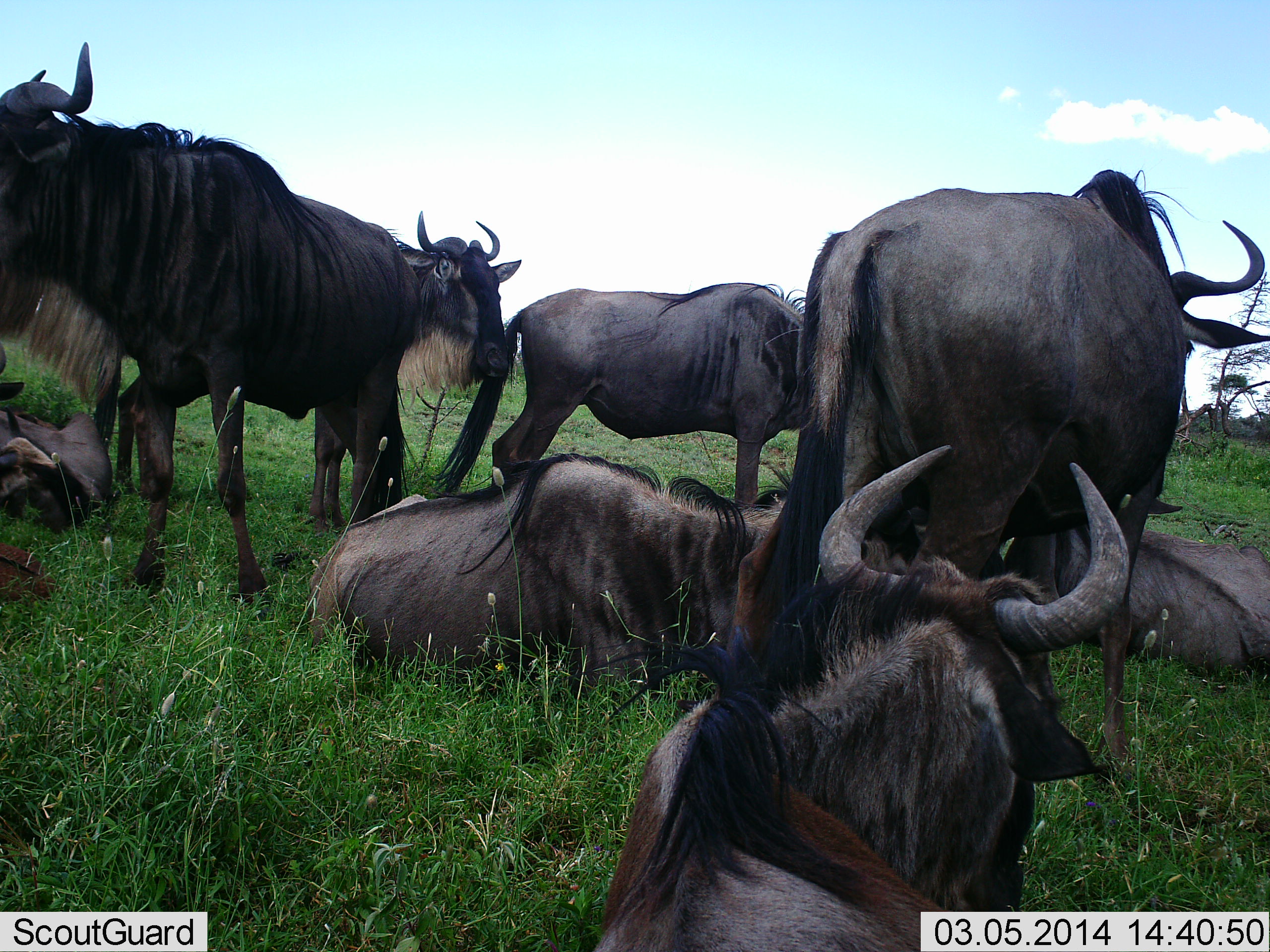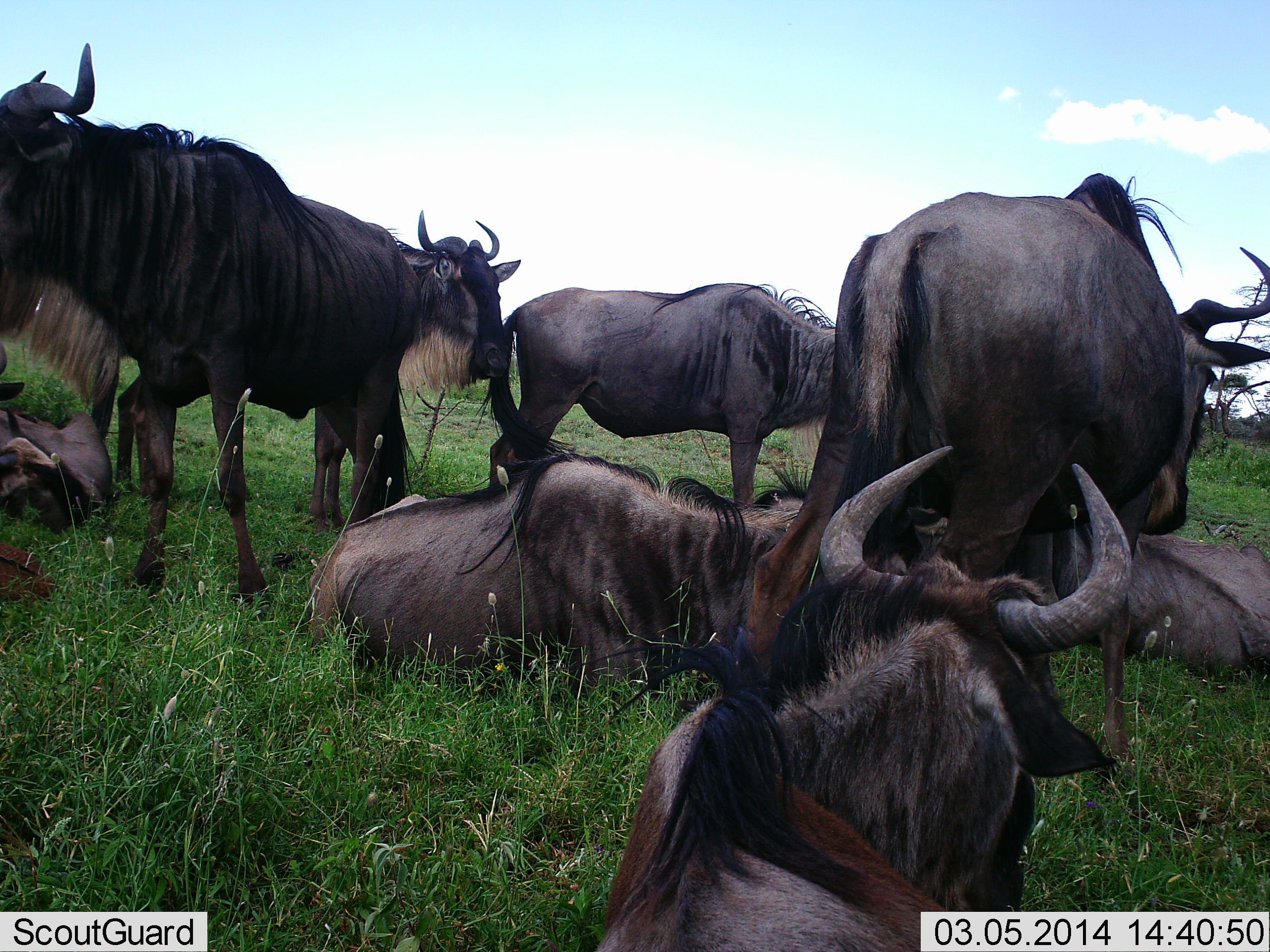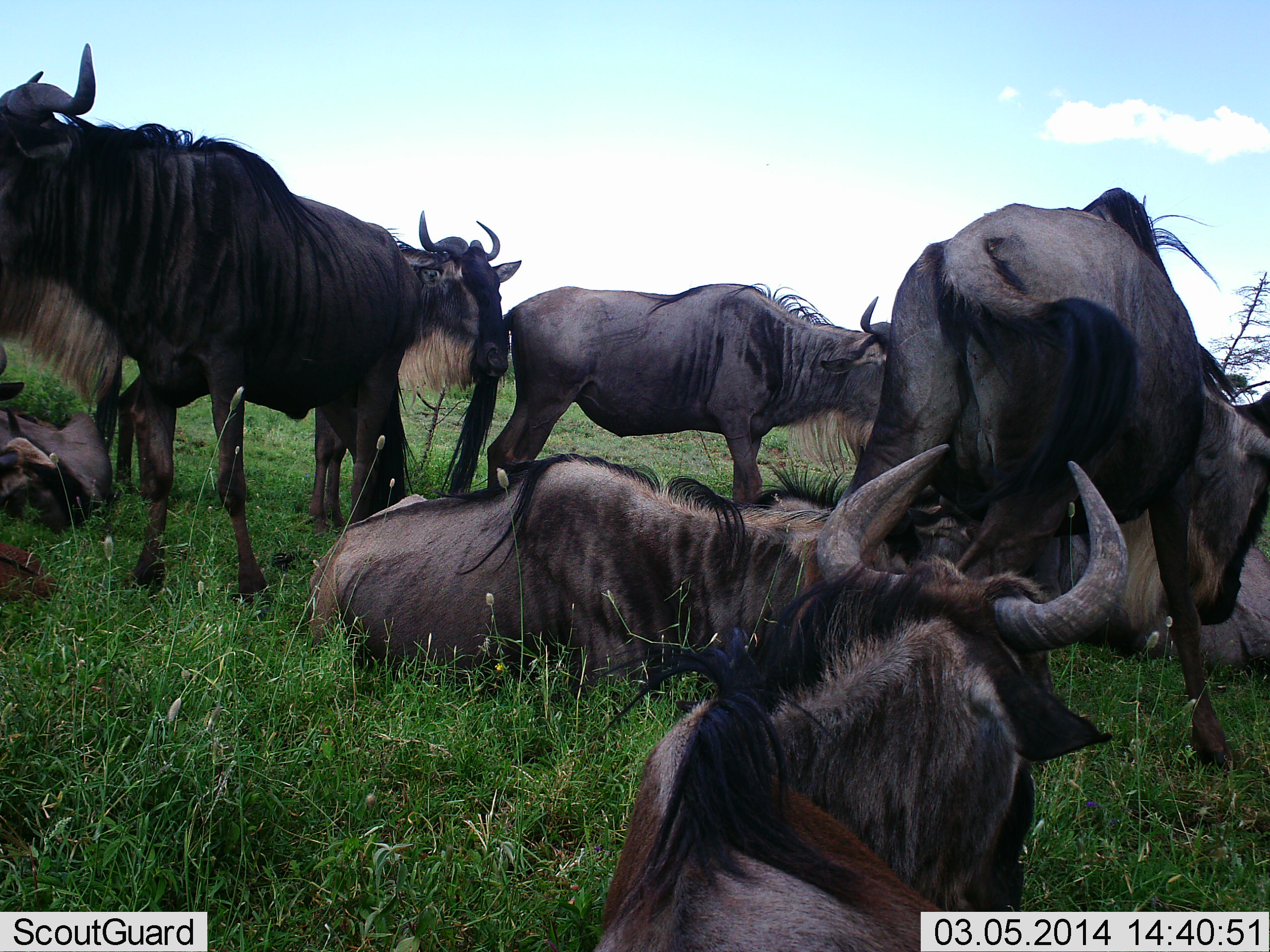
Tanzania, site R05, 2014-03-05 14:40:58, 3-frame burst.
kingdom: Animalia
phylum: Chordata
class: Mammalia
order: Artiodactyla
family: Bovidae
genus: Connochaetes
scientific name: Connochaetes taurinus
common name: blue wildebeest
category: wildebeest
Wildebeest (blue wildebeest) (Connochaetes taurinus), count 8. Behavior (volunteer vote fractions): standing 90%, resting 100%, moving 20%, interacting 10%. Young present (vote fraction): 0%. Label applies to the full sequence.